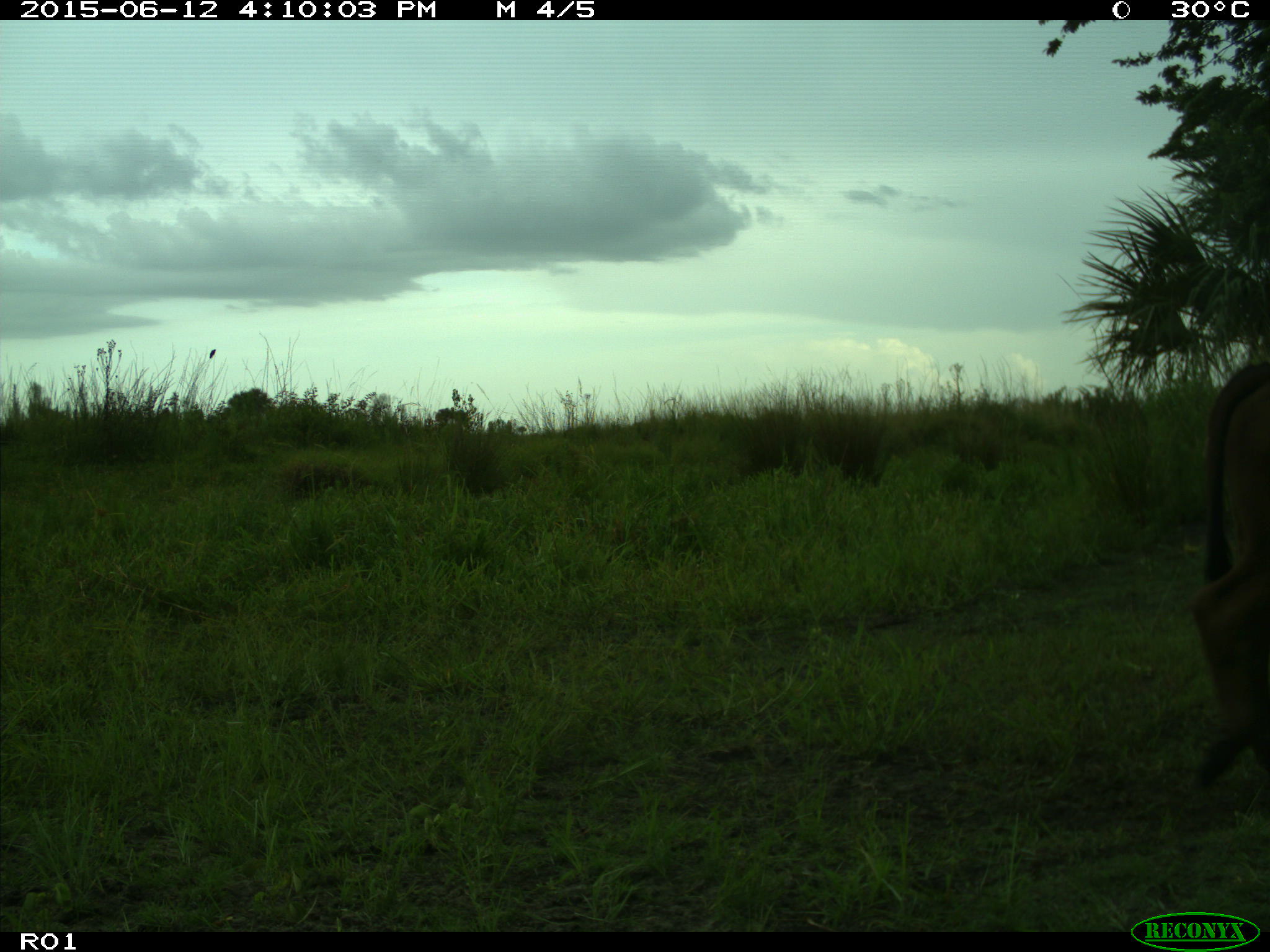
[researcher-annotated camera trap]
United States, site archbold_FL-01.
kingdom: Animalia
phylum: Chordata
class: Mammalia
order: Artiodactyla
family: Bovidae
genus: Bos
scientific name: Bos taurus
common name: domestic cow